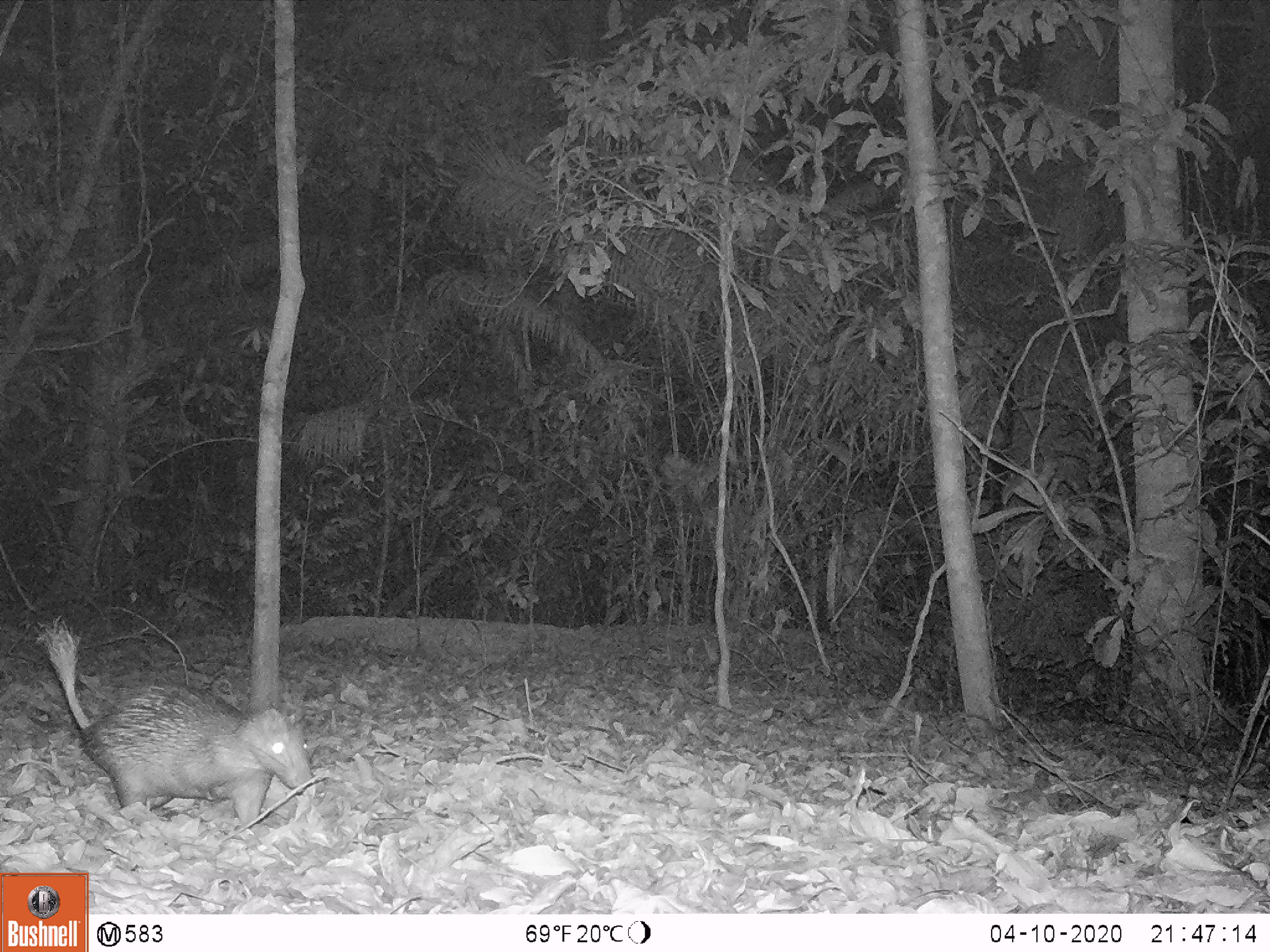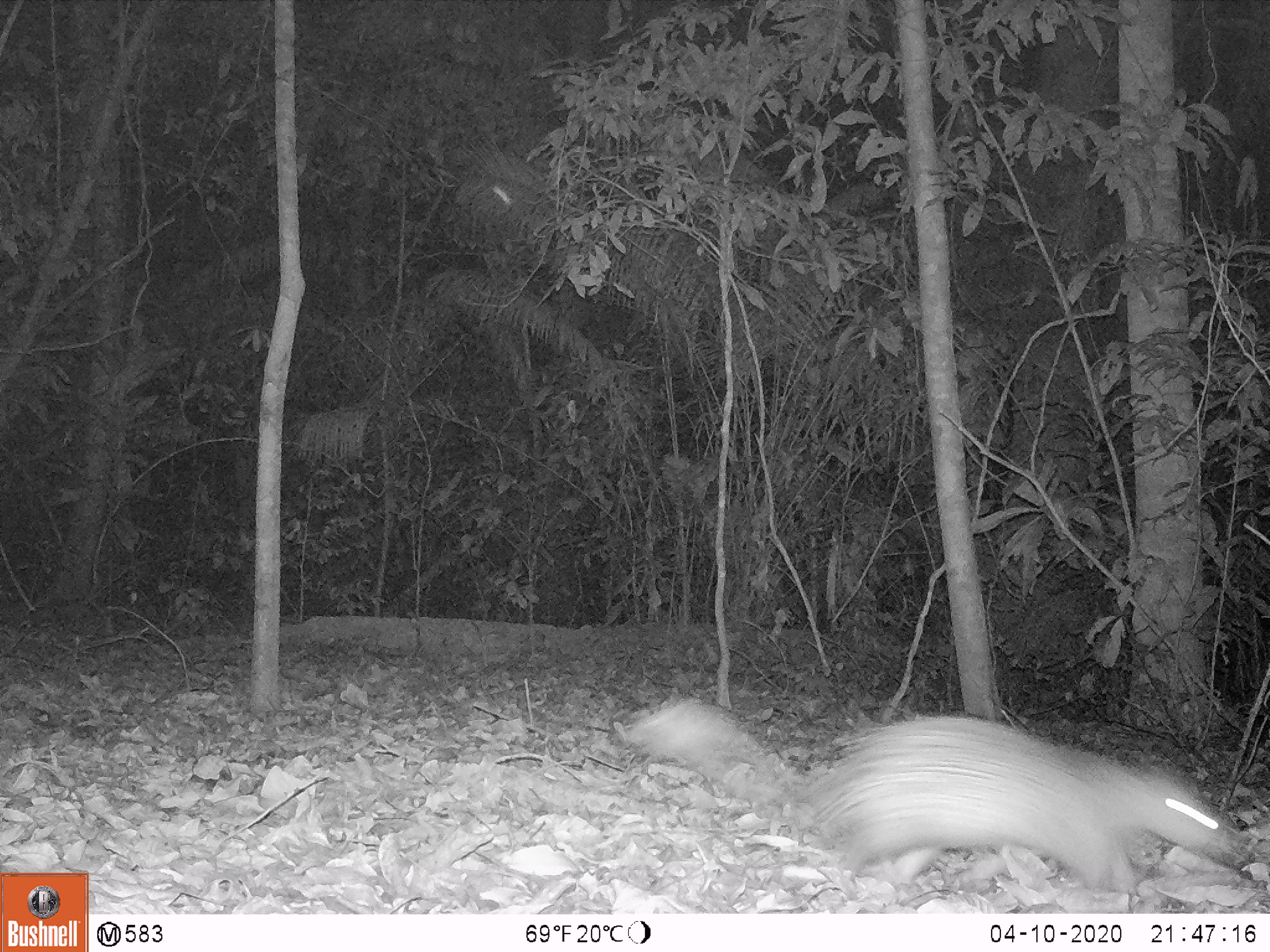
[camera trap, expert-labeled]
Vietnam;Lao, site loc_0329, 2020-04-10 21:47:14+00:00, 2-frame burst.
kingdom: Animalia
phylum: Chordata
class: Mammalia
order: Rodentia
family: Hystricidae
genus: Atherurus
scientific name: Atherurus macrourus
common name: asiatic brush-tailed porcupine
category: asiatic brush tailed porcupine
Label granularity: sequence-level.